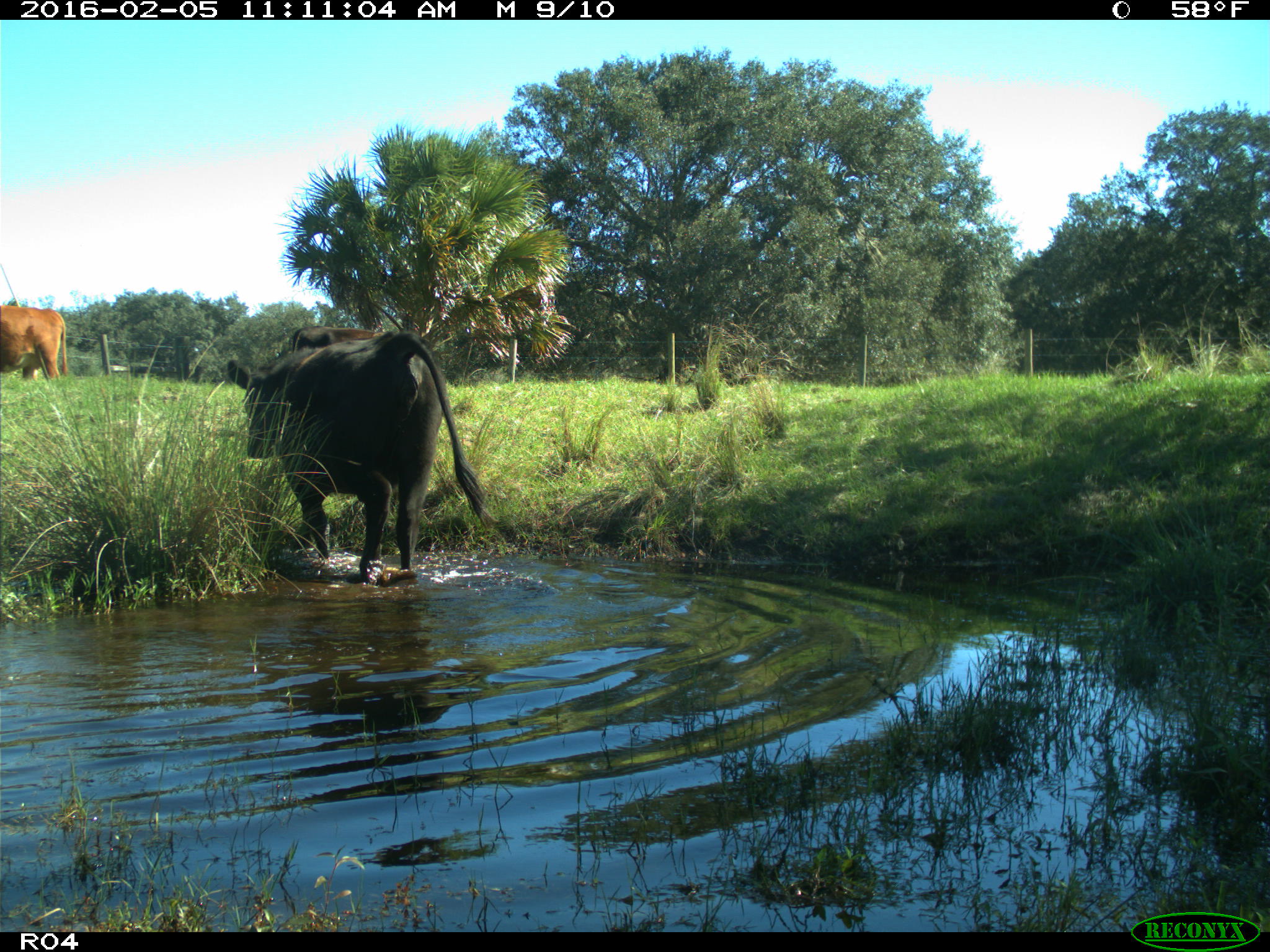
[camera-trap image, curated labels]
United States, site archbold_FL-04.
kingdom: Animalia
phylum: Chordata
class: Mammalia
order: Artiodactyla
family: Bovidae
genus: Bos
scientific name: Bos taurus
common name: domestic cow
Bos taurus (domestic cow).